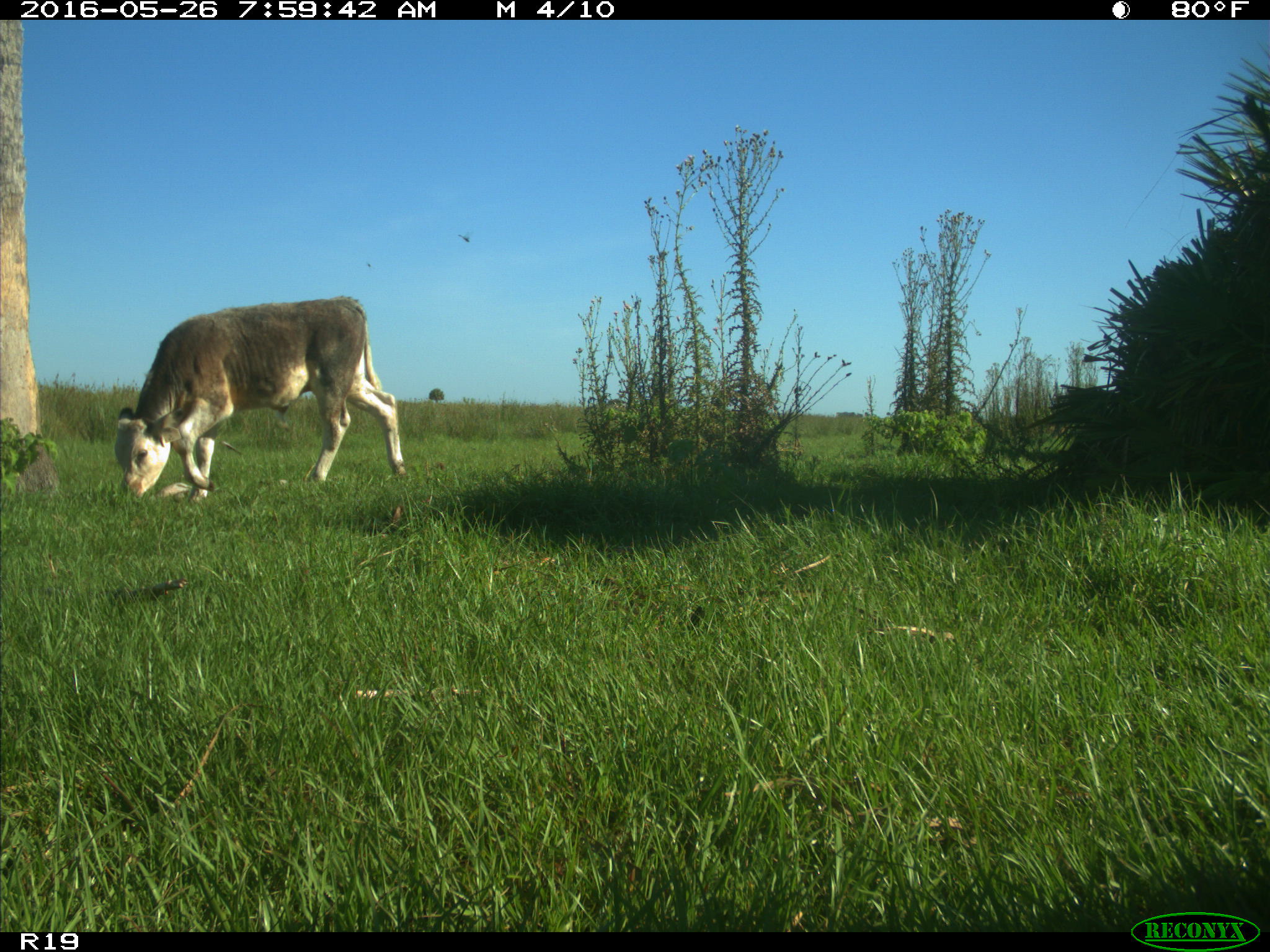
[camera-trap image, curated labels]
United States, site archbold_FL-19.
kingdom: Animalia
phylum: Chordata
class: Mammalia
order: Artiodactyla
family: Bovidae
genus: Bos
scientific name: Bos taurus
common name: domestic cow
Bos taurus (domestic cow).